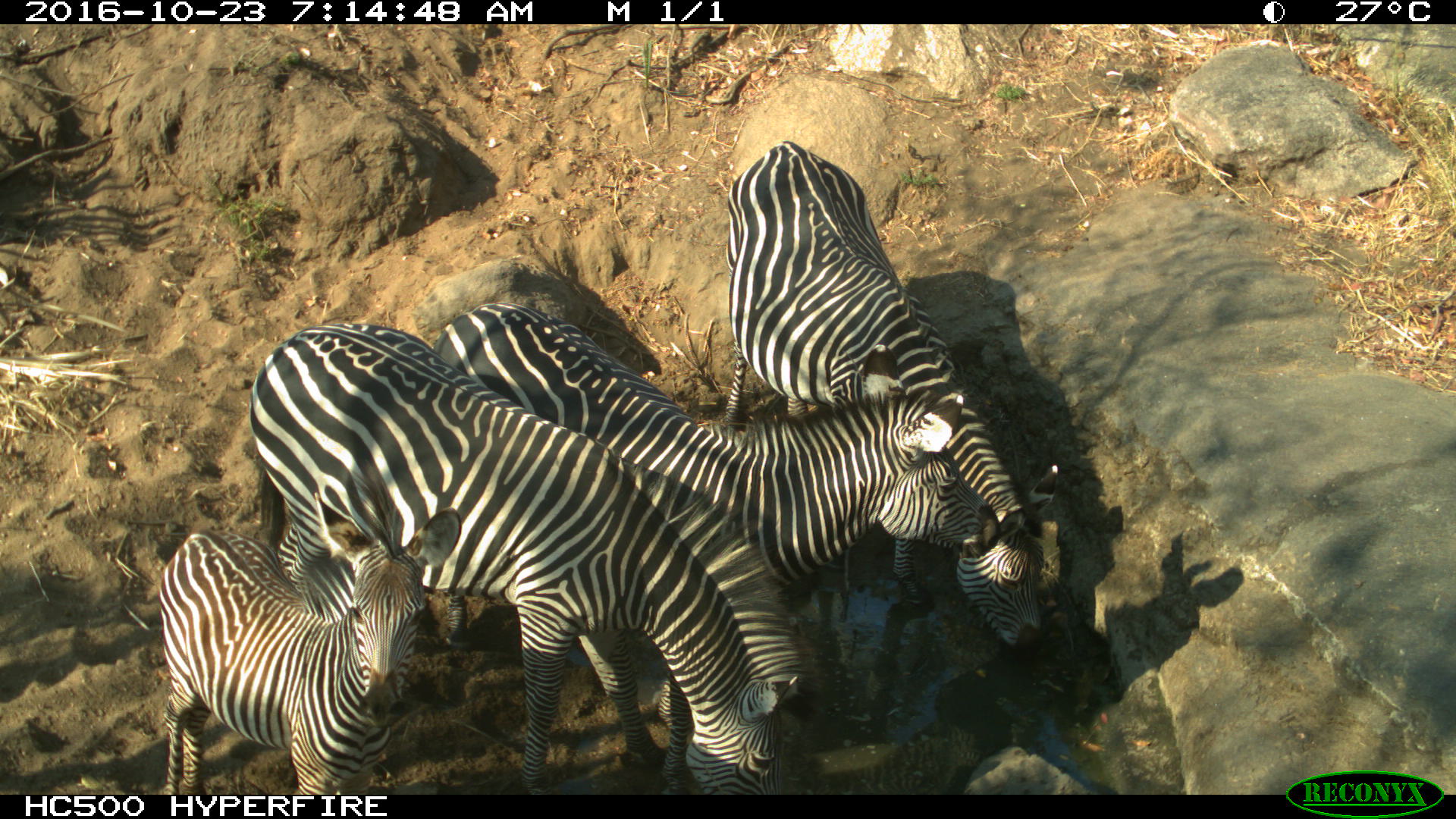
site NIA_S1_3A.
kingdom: Animalia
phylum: Chordata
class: Mammalia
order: Perissodactyla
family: Equidae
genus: Equus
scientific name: Equus quagga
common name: plains zebra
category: zebraplains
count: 4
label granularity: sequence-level